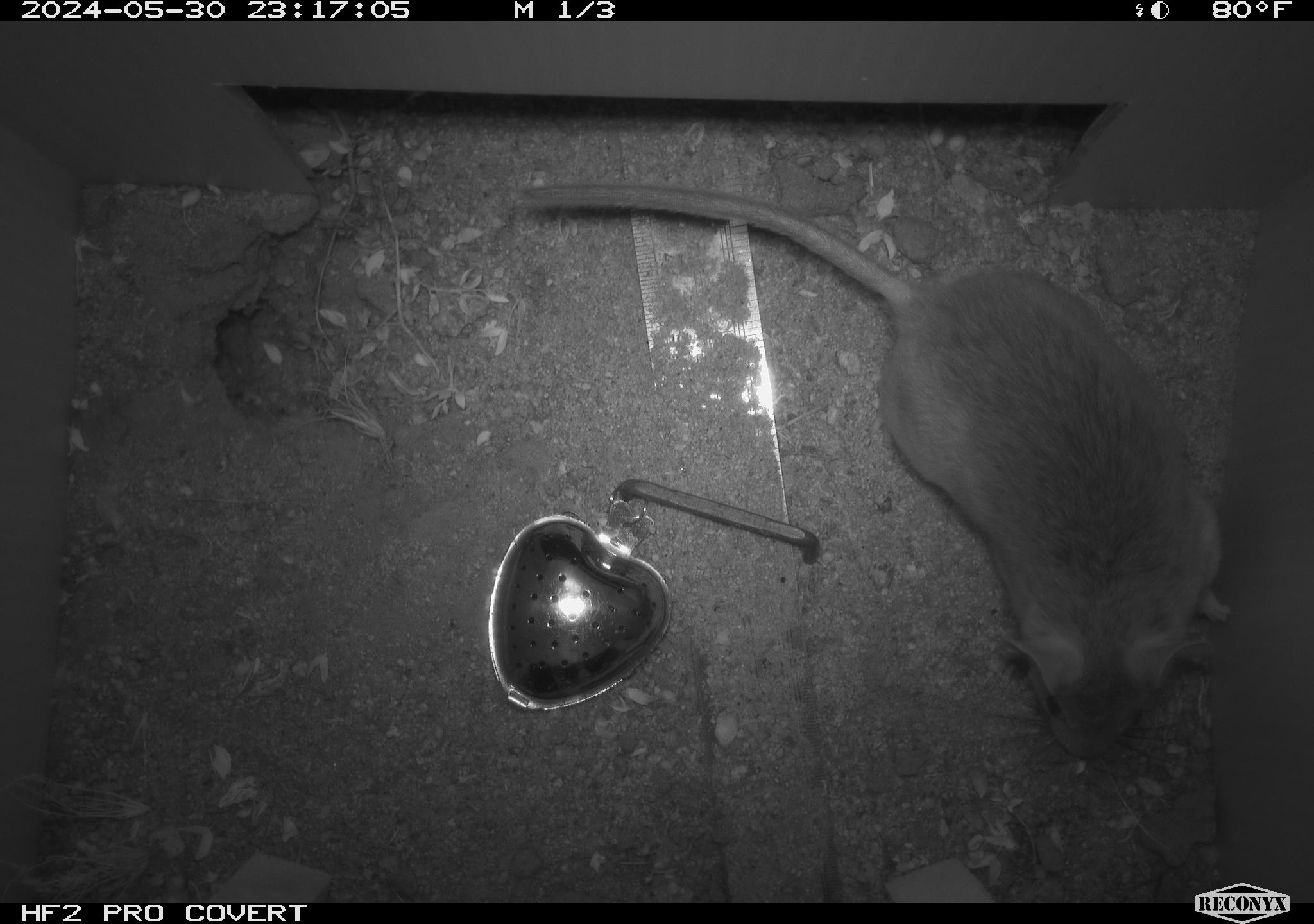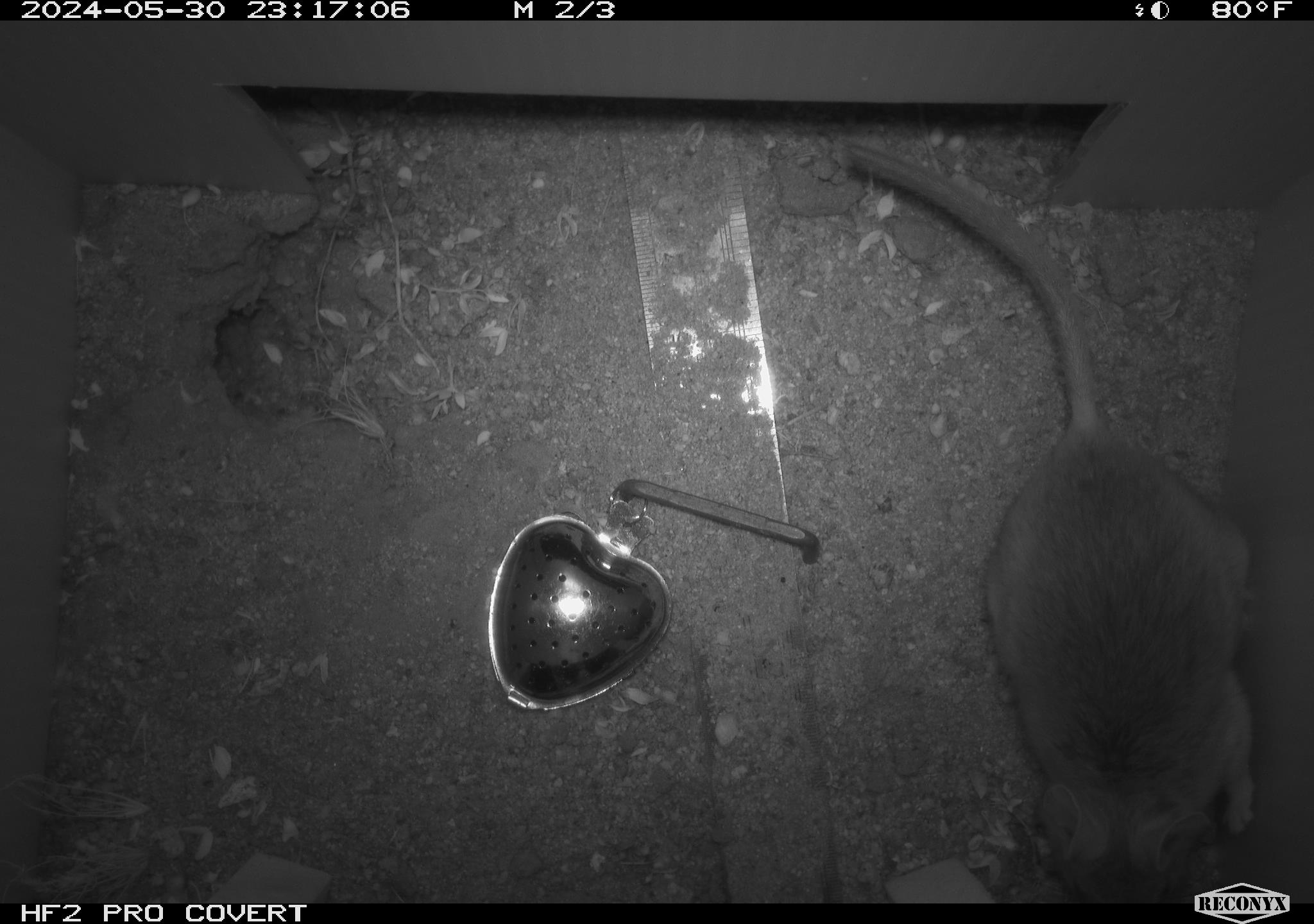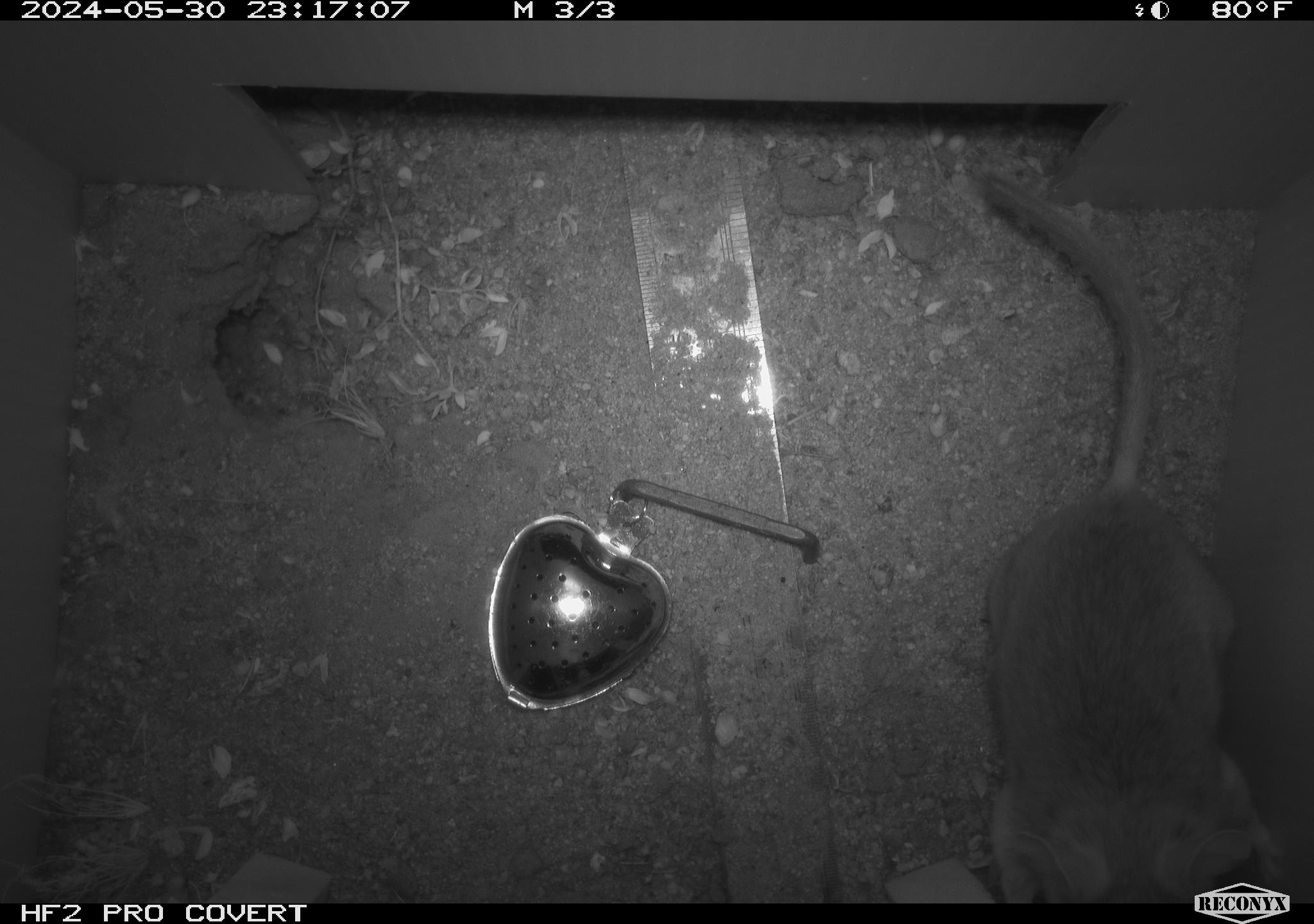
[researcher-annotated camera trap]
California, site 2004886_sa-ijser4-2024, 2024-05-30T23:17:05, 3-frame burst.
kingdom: Animalia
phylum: Chordata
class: Mammalia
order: Rodentia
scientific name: Rodentia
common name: woodrat or rat or mouse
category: woodrat or rat or mouse species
Woodrat or rat or mouse species (woodrat or rat or mouse) (Rodentia).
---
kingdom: Animalia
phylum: Chordata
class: Mammalia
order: Rodentia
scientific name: Rodentia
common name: woodrat or rat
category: woodrat or rat species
Woodrat or rat species (woodrat or rat) (Rodentia).